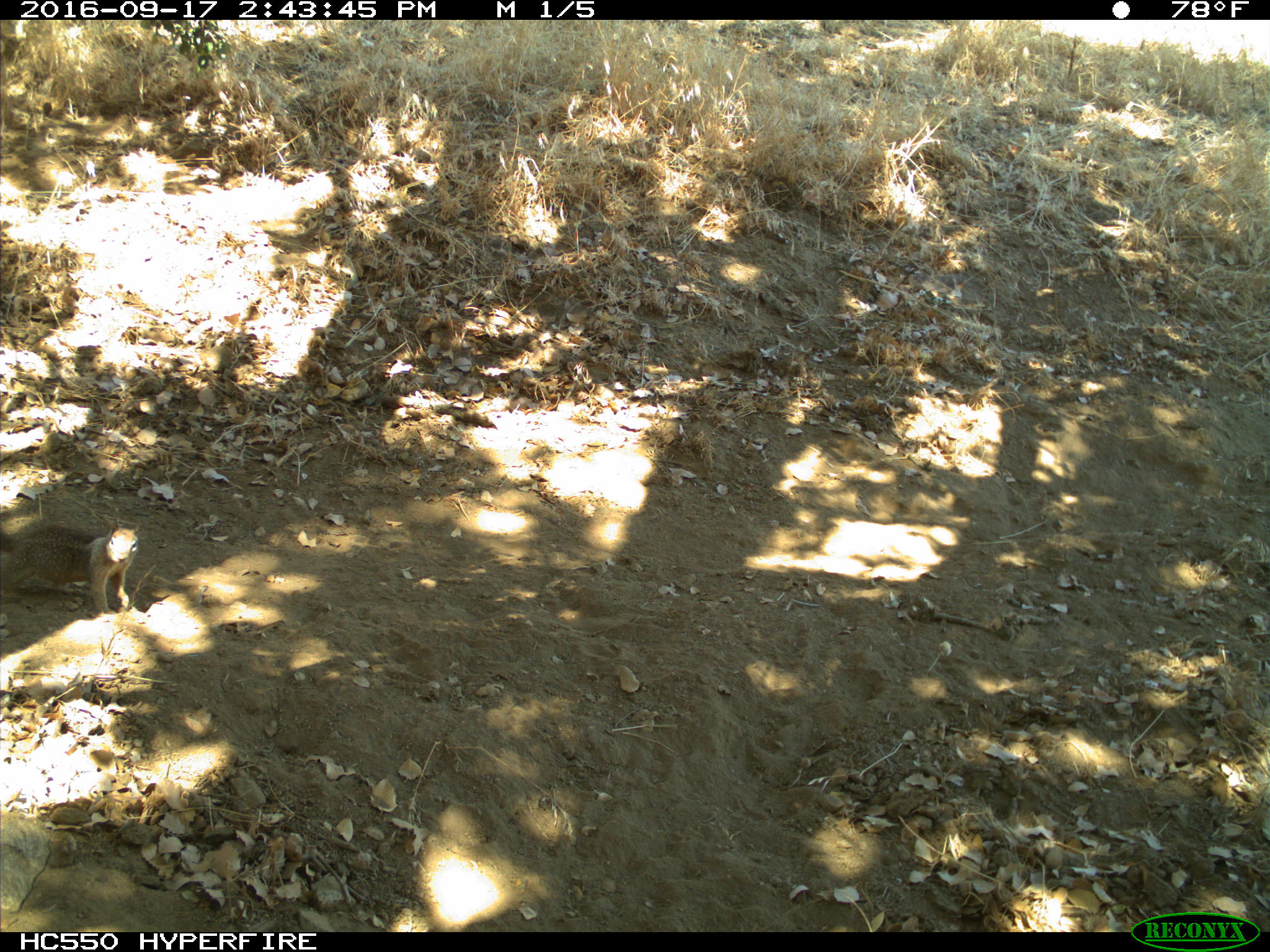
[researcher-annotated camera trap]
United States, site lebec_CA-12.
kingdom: Animalia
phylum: Chordata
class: Mammalia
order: Rodentia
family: Sciuridae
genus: Otospermophilus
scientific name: Otospermophilus beecheyi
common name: california ground squirrel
Otospermophilus beecheyi (california ground squirrel).